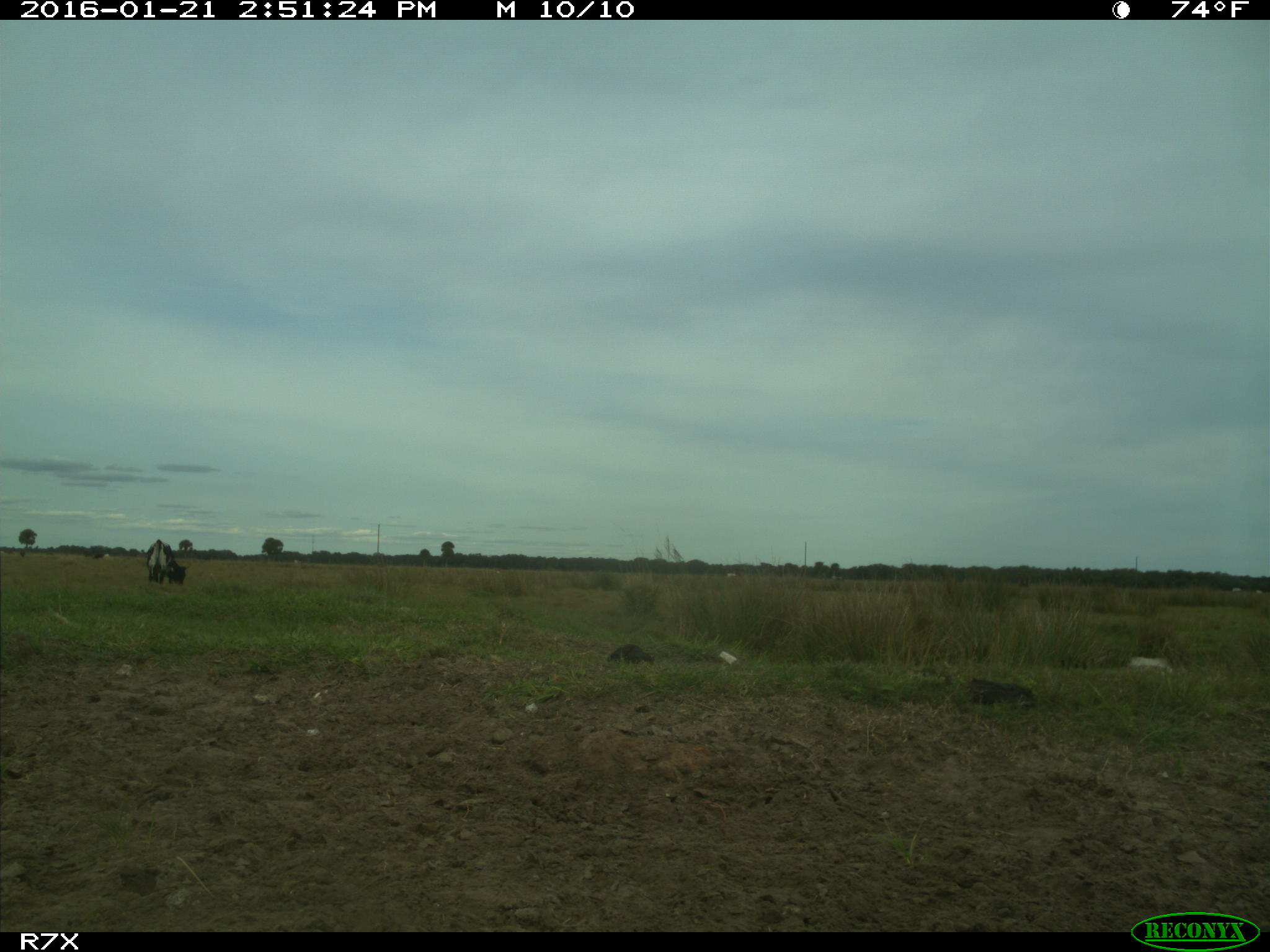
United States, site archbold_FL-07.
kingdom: Animalia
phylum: Chordata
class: Mammalia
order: Artiodactyla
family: Bovidae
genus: Bos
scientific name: Bos taurus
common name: domestic cow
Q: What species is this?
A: Bos taurus (domestic cow).